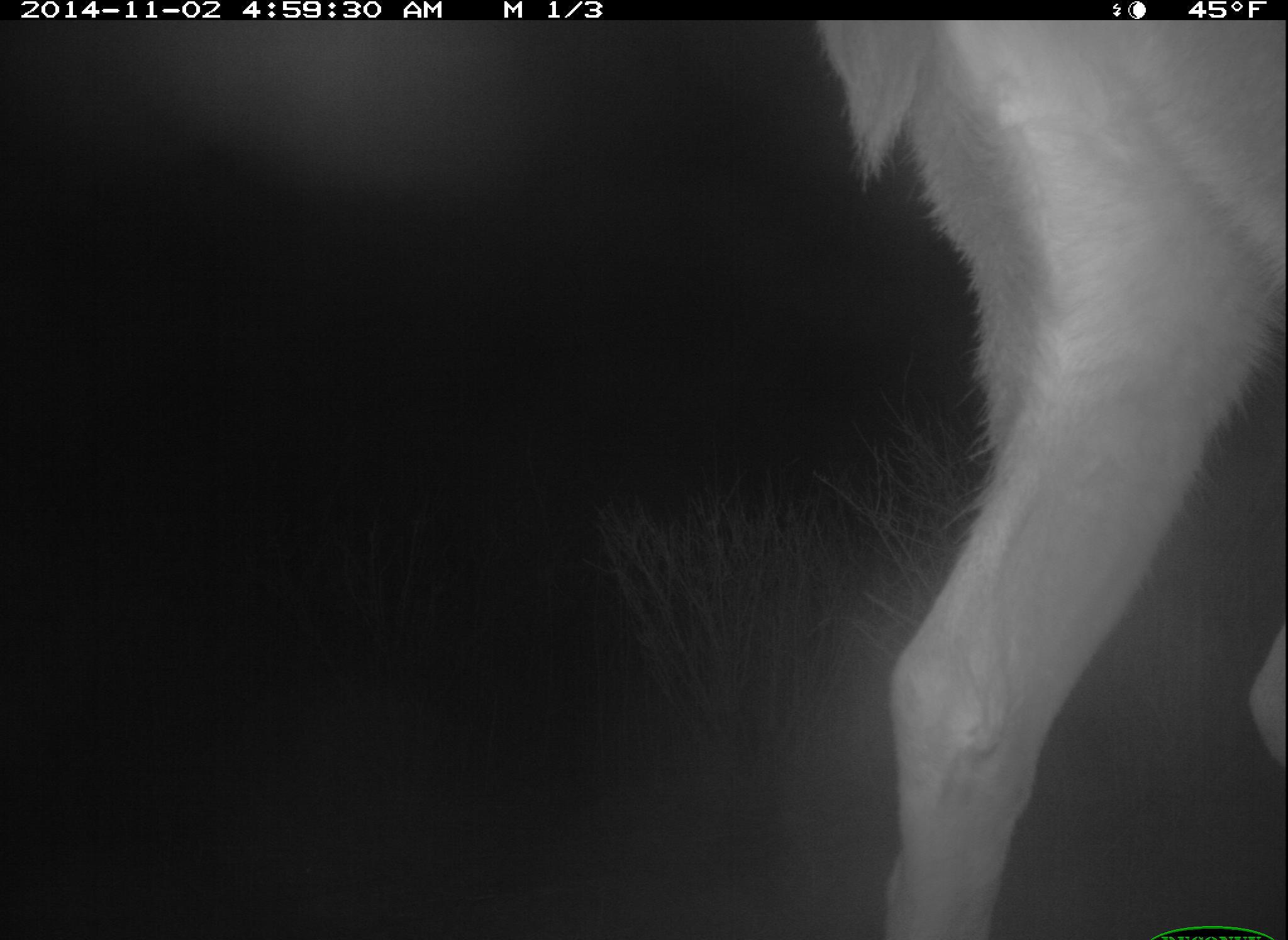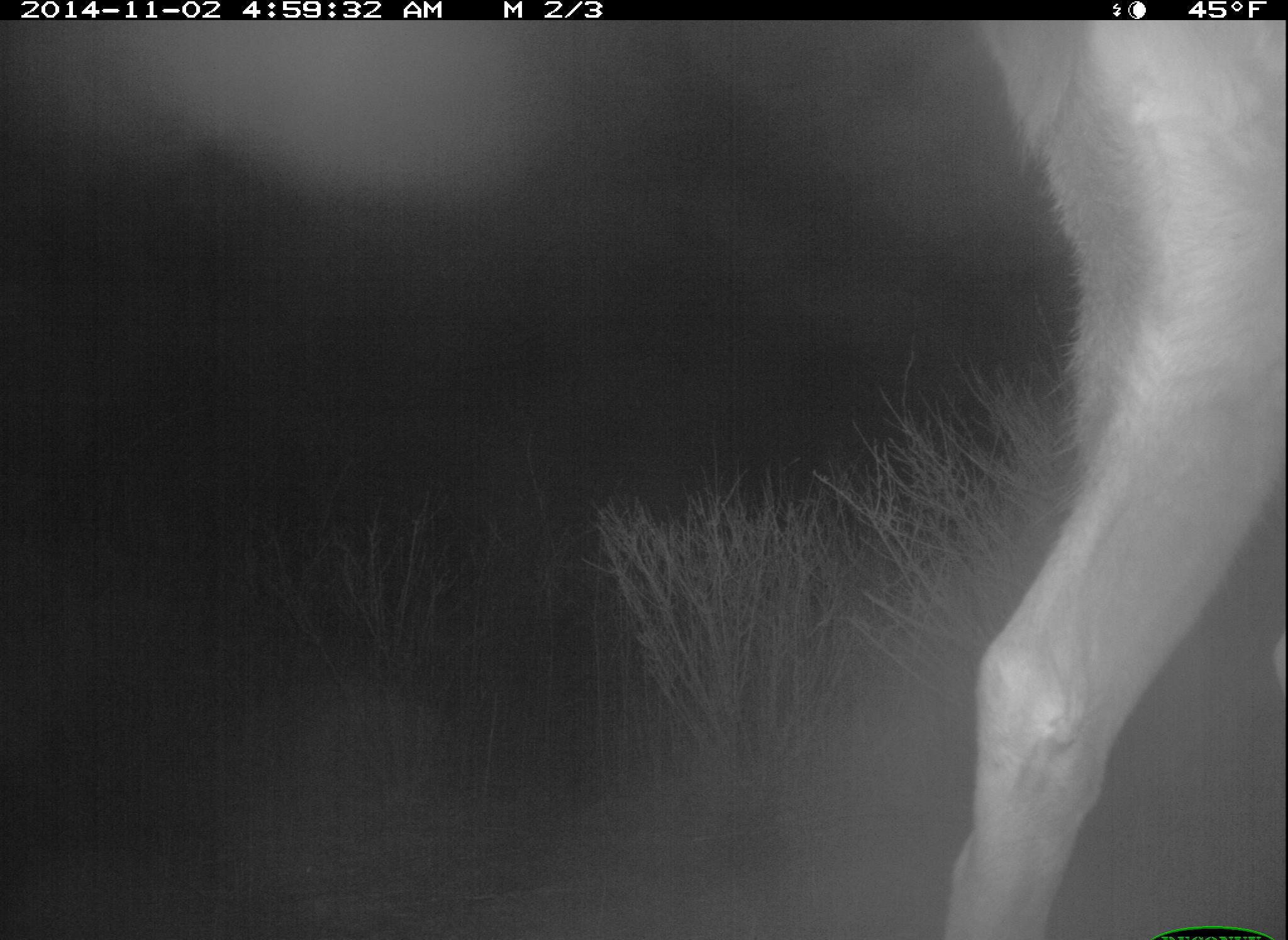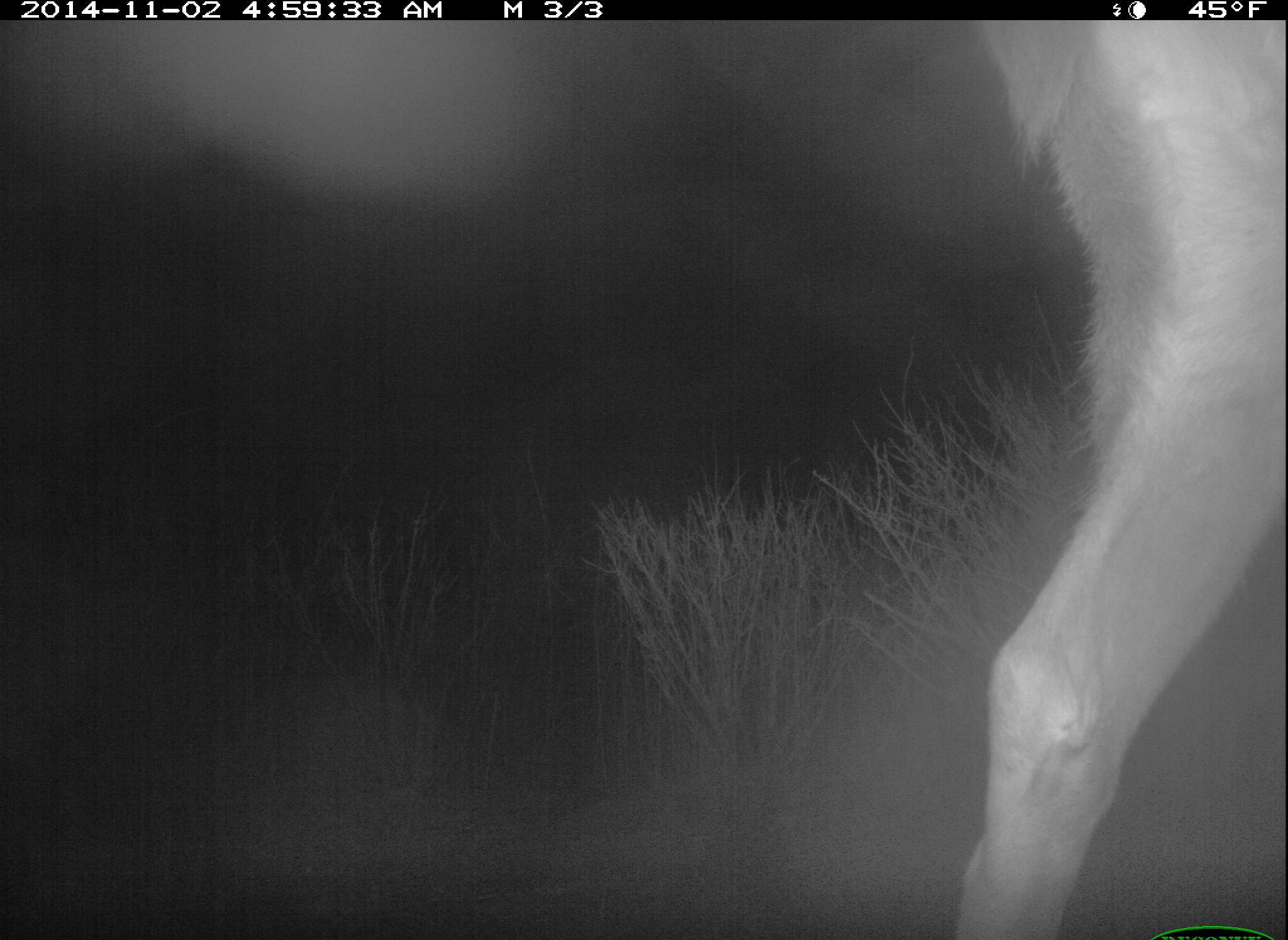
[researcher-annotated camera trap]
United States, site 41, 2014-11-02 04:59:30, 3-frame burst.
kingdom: Animalia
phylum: Chordata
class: Mammalia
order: Artiodactyla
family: Cervidae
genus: Odocoileus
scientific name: Odocoileus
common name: deer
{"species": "deer (Odocoileus)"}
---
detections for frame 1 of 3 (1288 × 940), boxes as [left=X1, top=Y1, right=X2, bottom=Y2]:
deer: [left=815, top=20, right=1288, bottom=940]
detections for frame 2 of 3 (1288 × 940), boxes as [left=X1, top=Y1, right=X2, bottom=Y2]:
deer: [left=936, top=22, right=1285, bottom=938]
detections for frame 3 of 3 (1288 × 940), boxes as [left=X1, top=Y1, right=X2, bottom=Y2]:
deer: [left=960, top=18, right=1287, bottom=937]